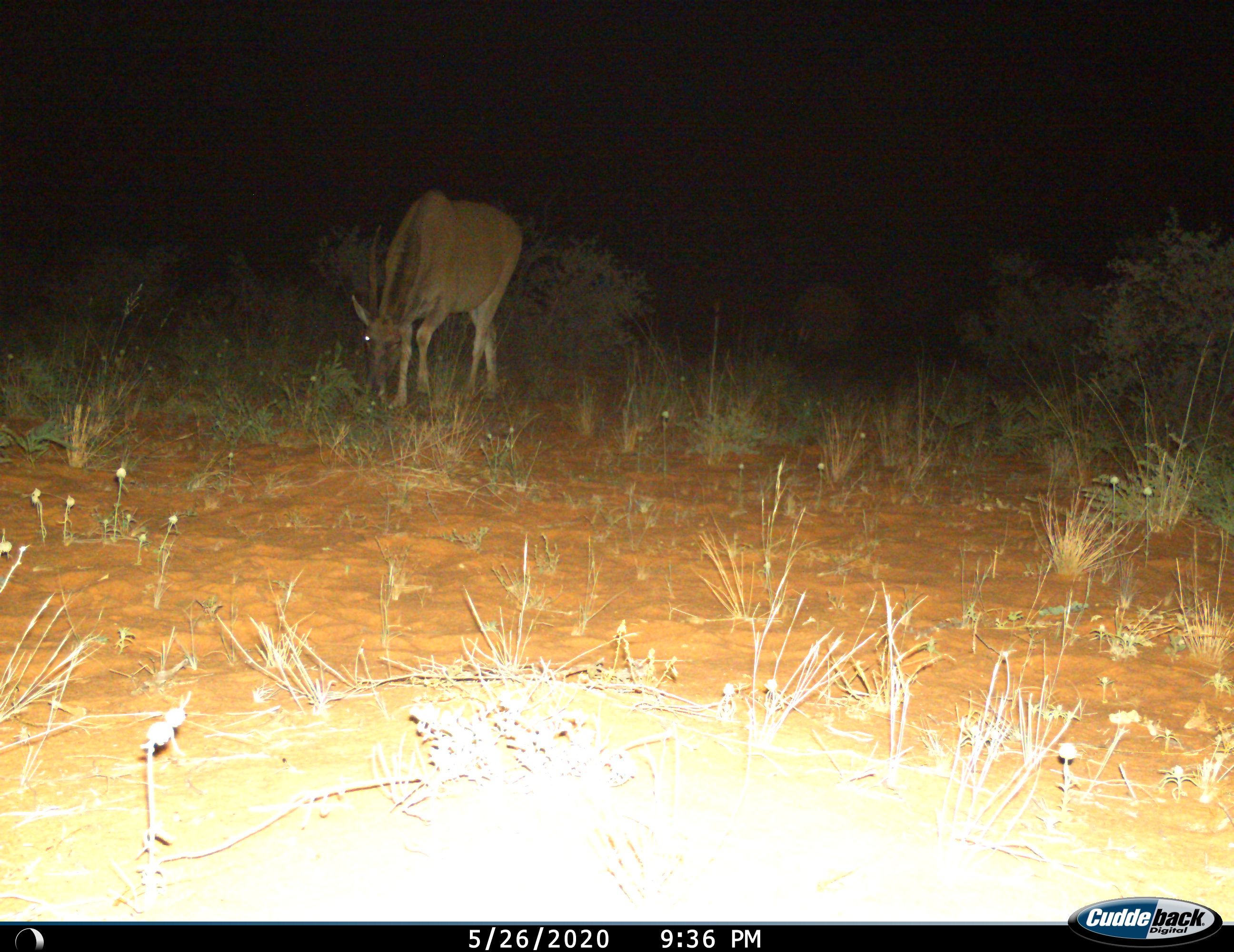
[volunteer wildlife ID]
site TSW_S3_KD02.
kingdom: Animalia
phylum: Chordata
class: Mammalia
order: Artiodactyla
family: Bovidae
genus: Tragelaphus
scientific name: Tragelaphus oryx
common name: eland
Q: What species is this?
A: Eland (Tragelaphus oryx).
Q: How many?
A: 1.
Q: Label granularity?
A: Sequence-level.